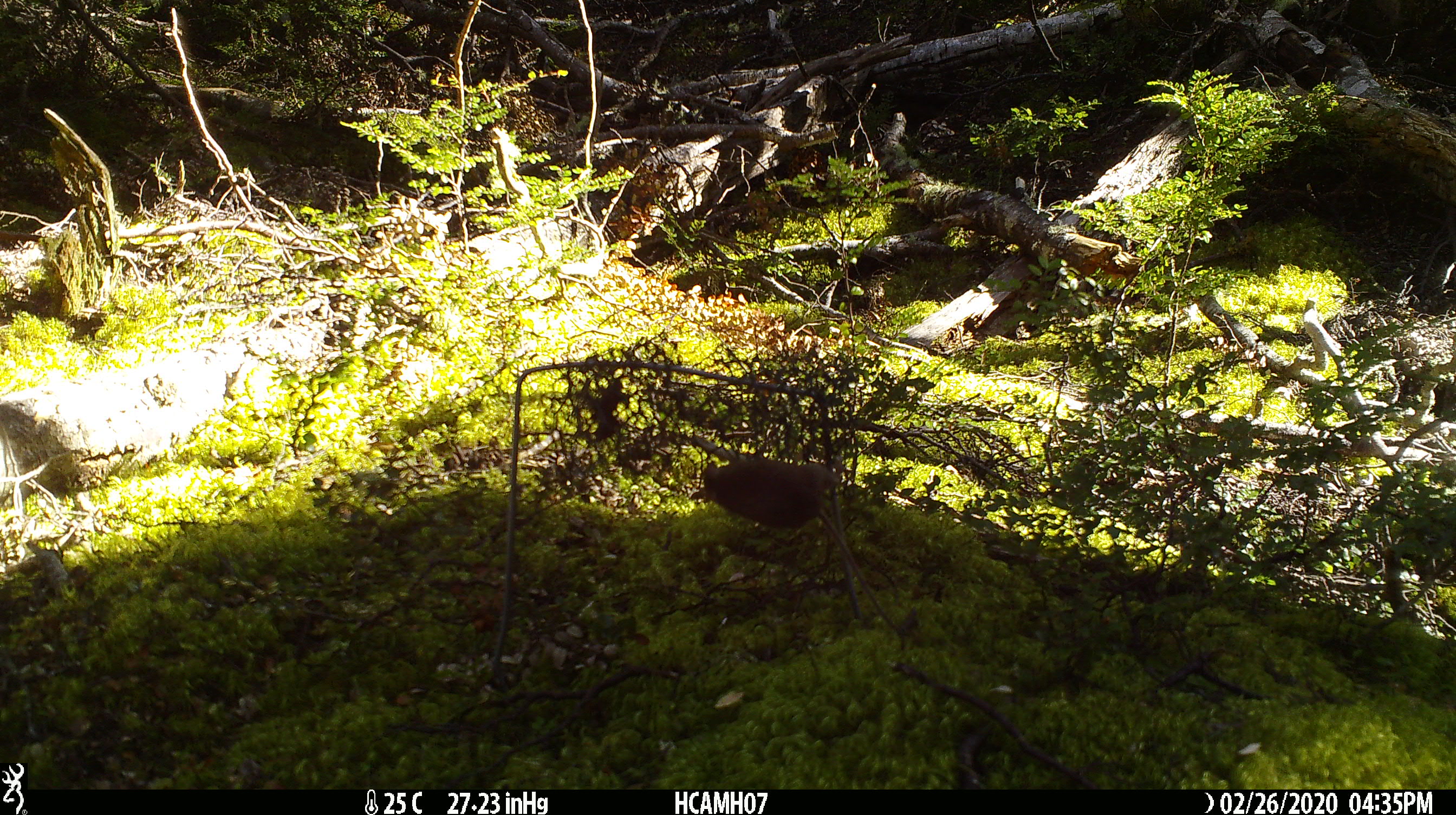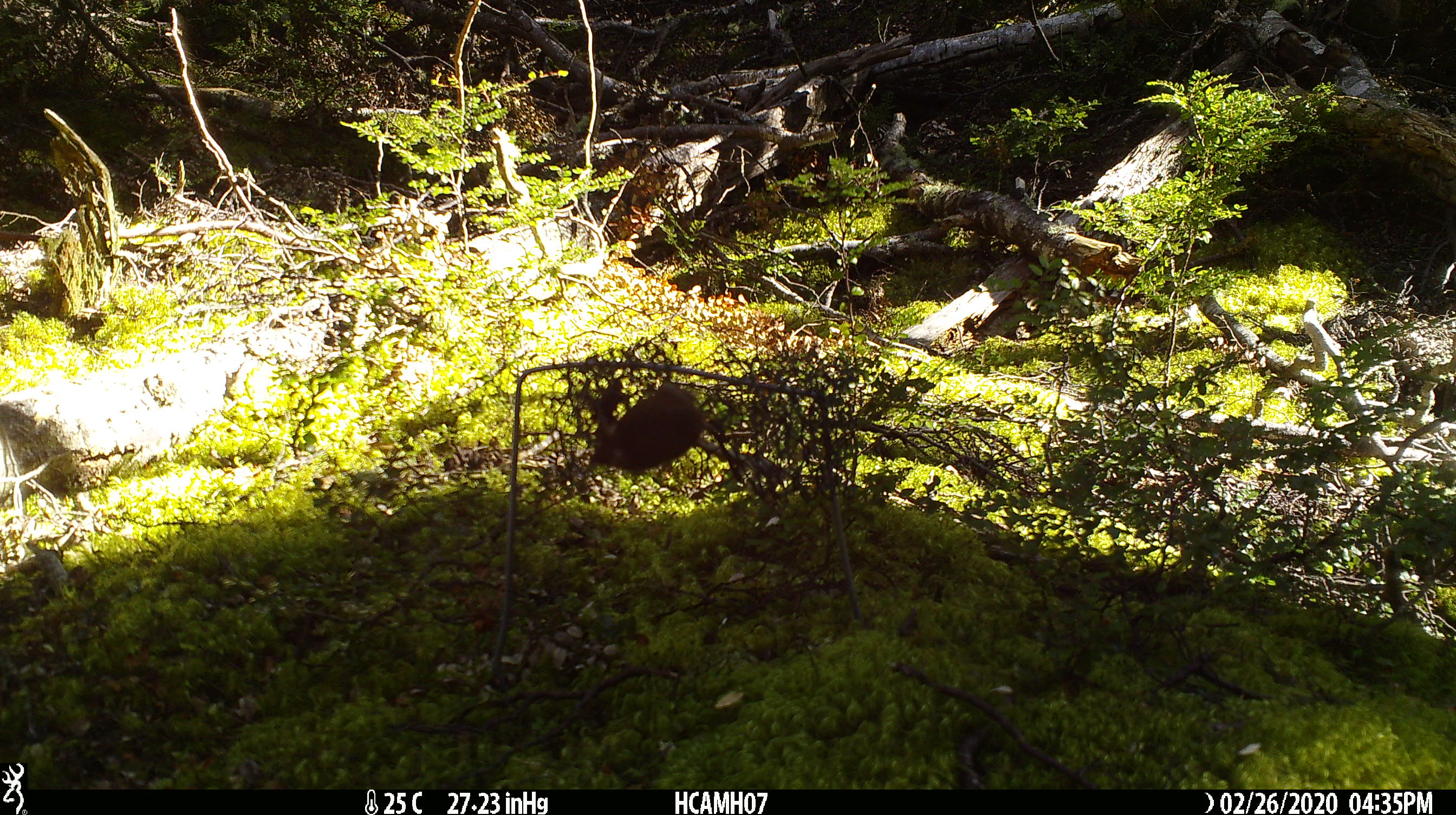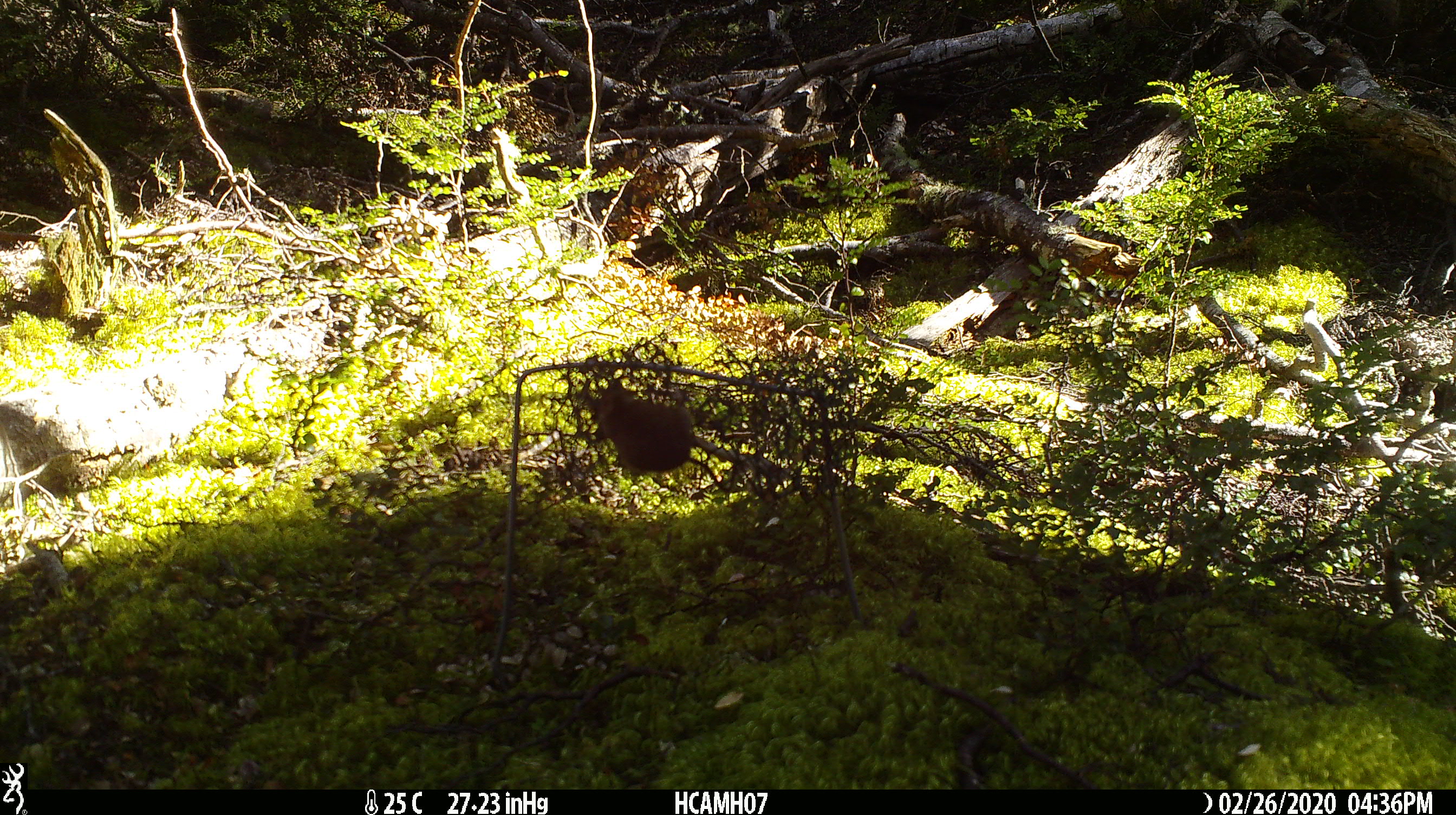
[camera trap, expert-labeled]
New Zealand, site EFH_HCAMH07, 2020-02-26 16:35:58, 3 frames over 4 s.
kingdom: Animalia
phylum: Chordata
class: Mammalia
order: Rodentia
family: Muridae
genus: Mus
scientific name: Mus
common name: mouse